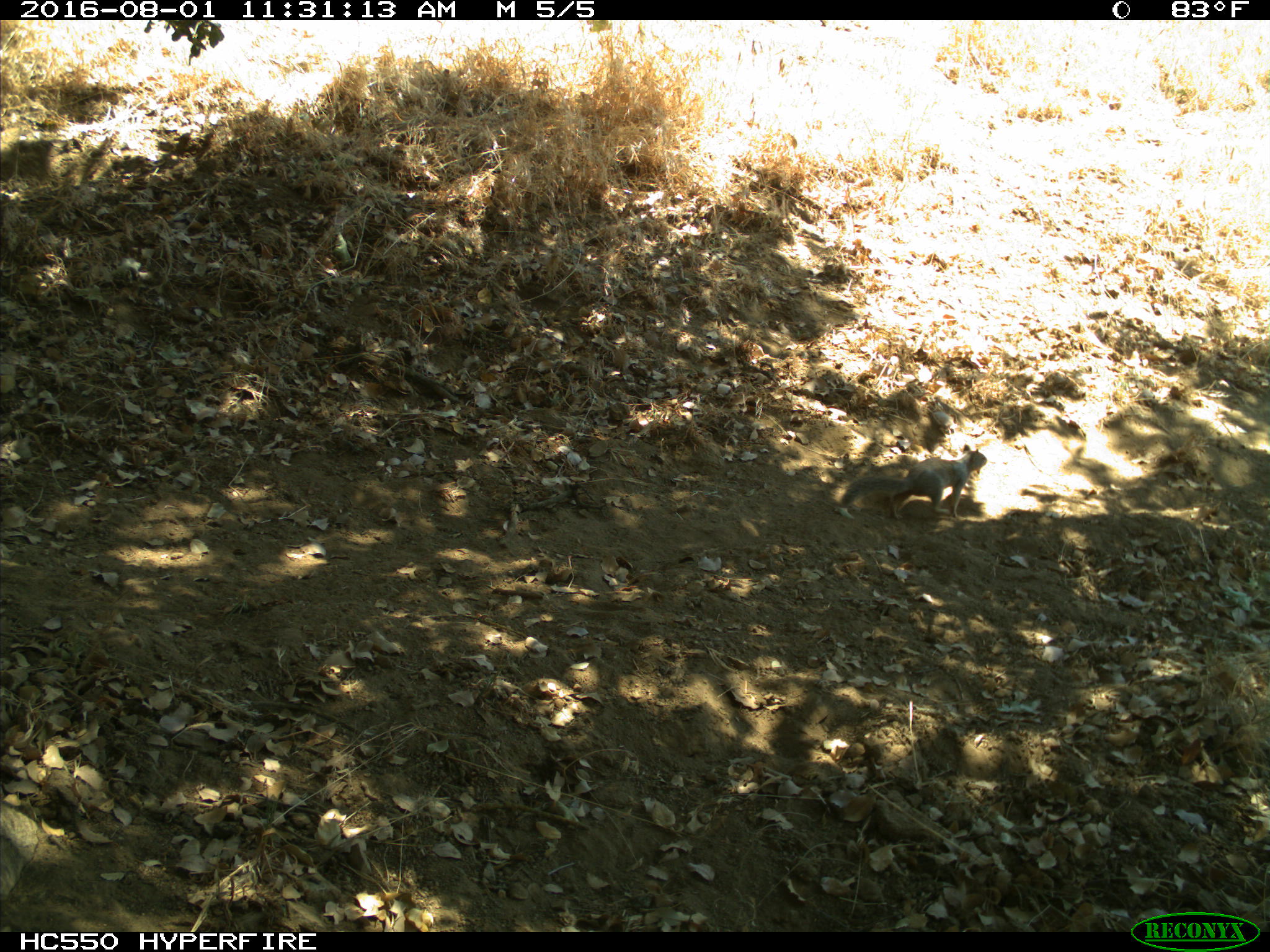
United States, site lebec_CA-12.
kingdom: Animalia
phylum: Chordata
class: Mammalia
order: Rodentia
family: Sciuridae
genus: Otospermophilus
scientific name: Otospermophilus beecheyi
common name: california ground squirrel